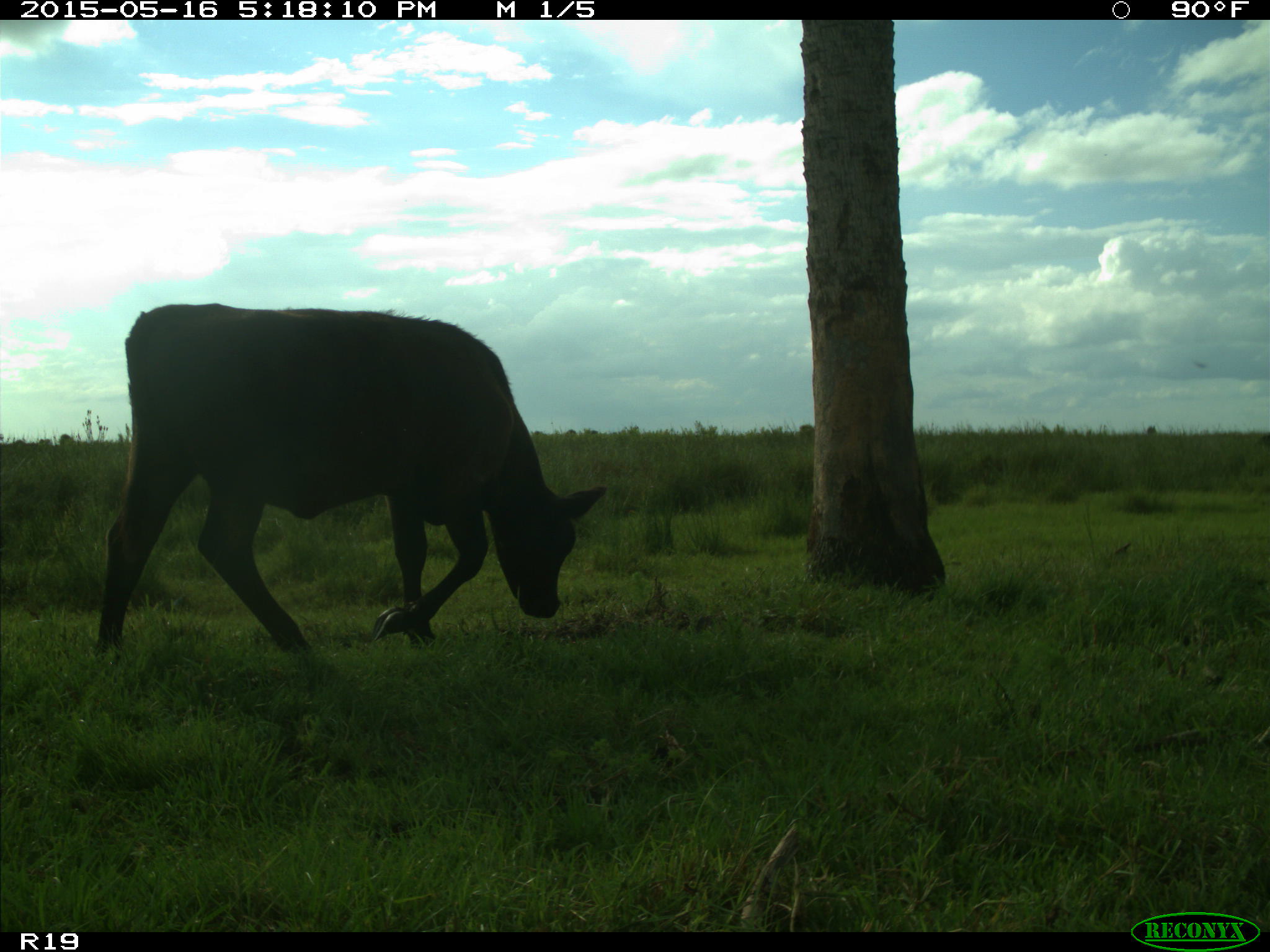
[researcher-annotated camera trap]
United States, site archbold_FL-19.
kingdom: Animalia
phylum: Chordata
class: Mammalia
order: Artiodactyla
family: Bovidae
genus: Bos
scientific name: Bos taurus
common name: domestic cow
Bos taurus (domestic cow).